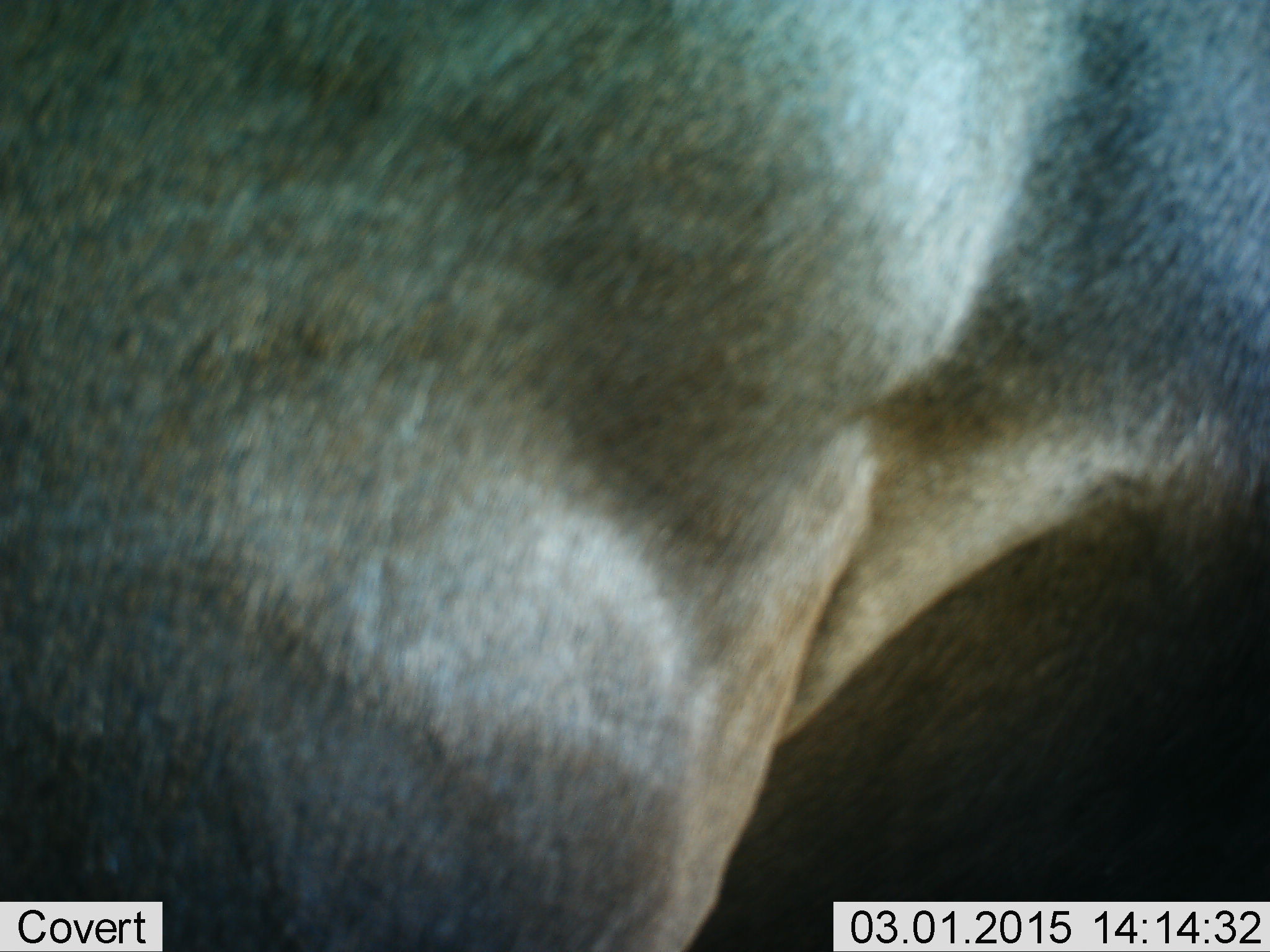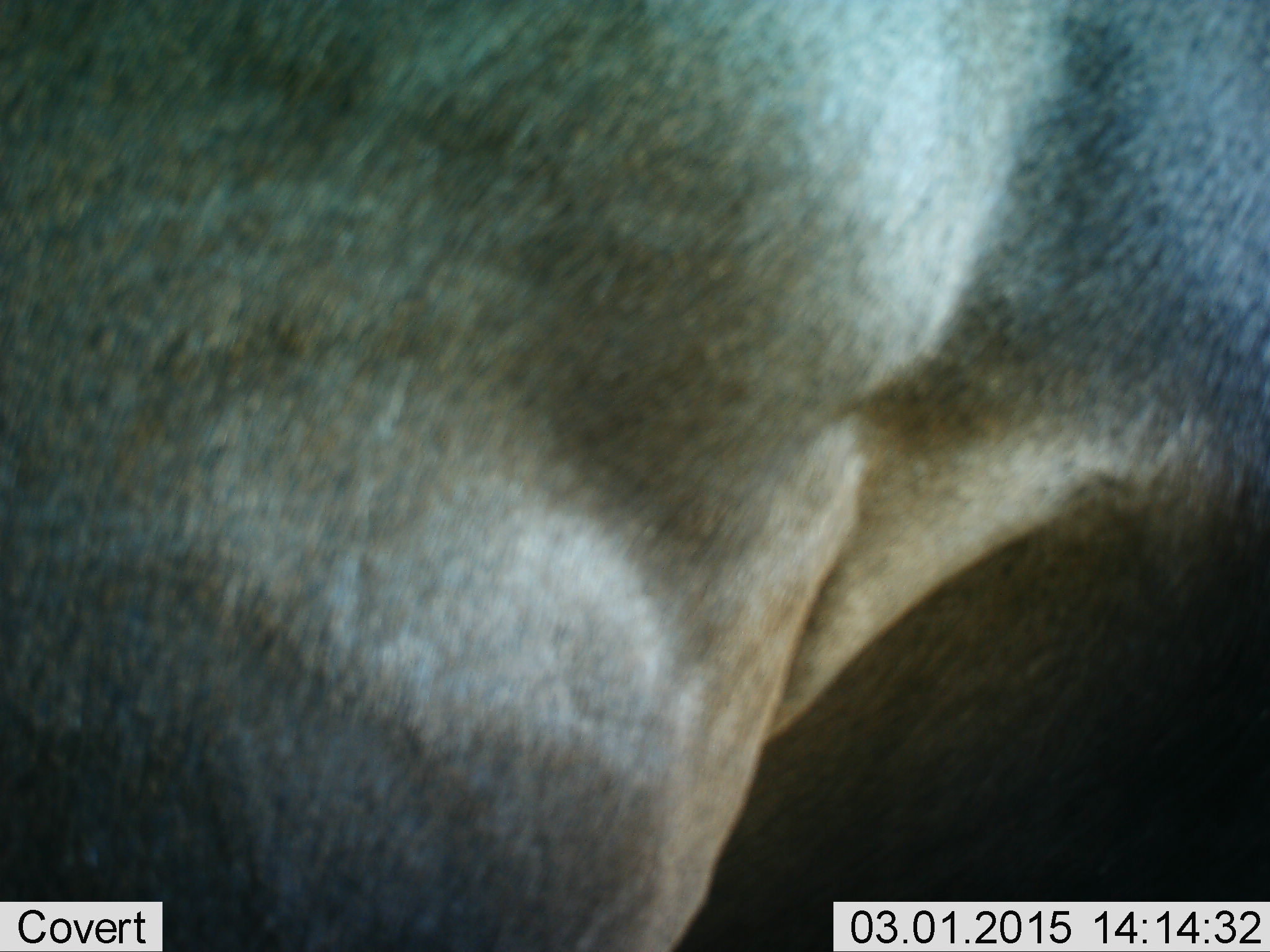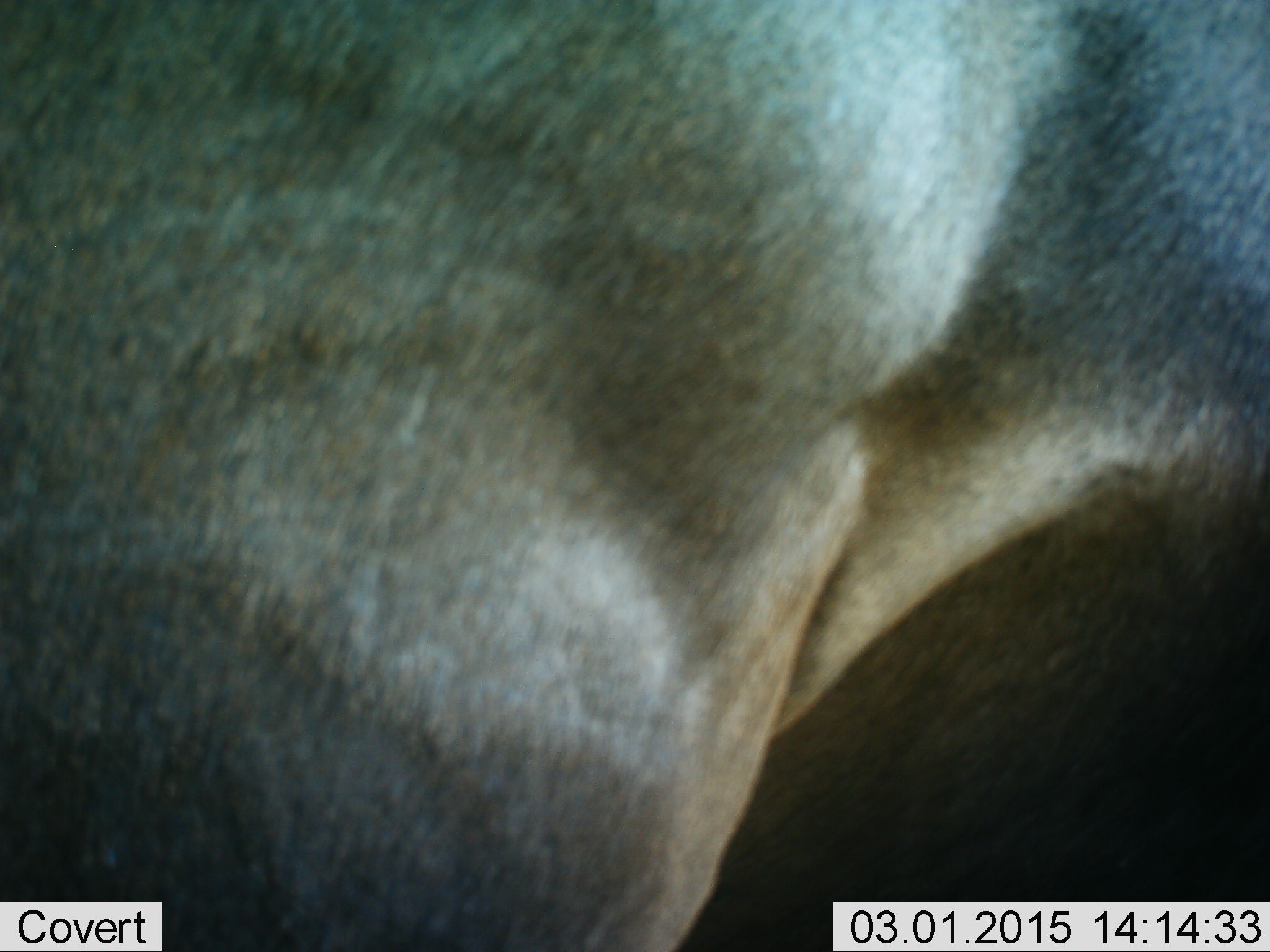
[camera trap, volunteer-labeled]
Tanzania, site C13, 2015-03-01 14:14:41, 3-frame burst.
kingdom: Animalia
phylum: Chordata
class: Mammalia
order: Artiodactyla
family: Bovidae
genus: Connochaetes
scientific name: Connochaetes taurinus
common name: blue wildebeest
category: wildebeest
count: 1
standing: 90%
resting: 10%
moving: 0%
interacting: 0%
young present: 0%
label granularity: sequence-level